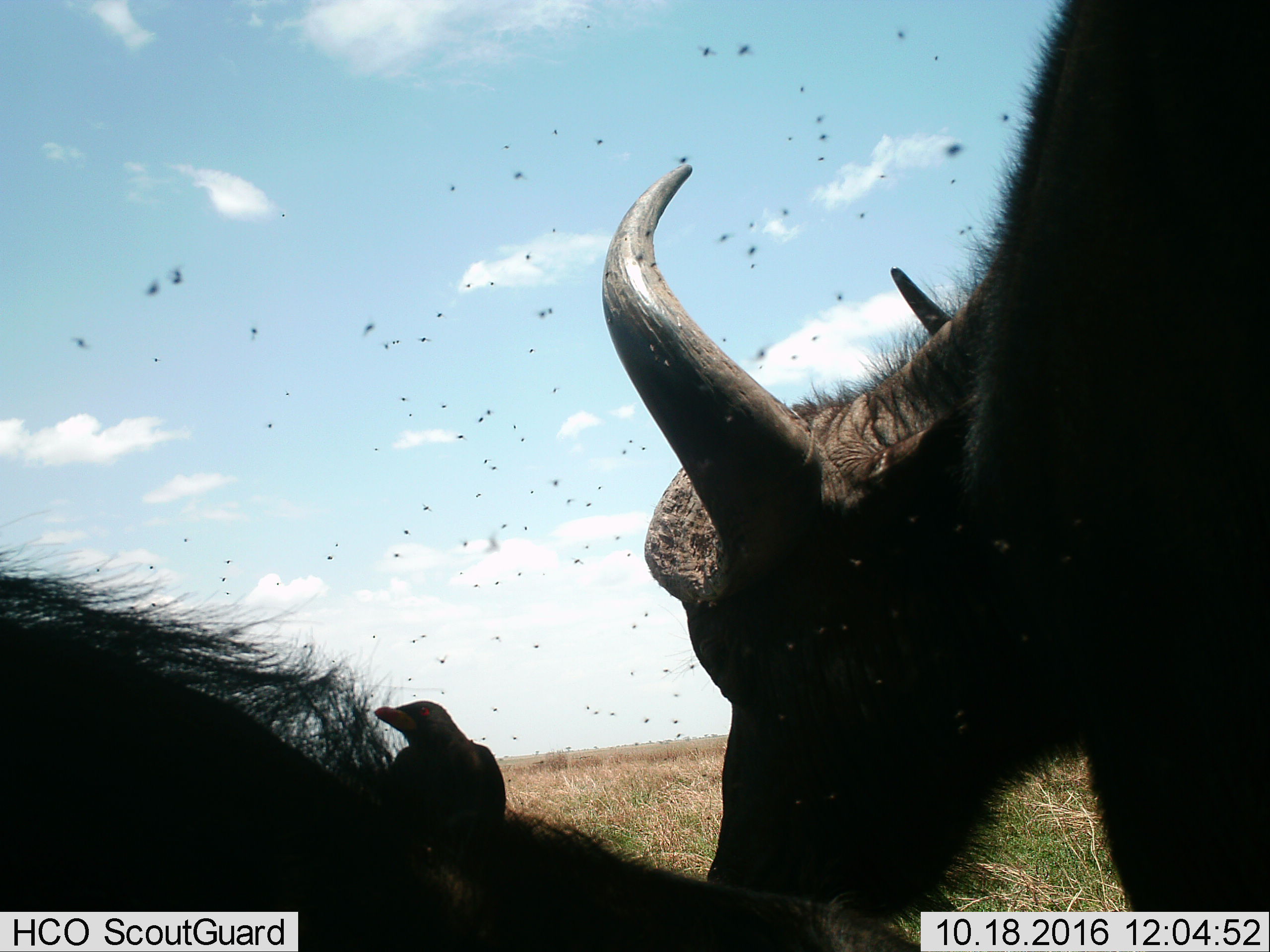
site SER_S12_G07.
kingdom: Animalia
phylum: Chordata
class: Aves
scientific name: Aves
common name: bird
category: birdother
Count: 1.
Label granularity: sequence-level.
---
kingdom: Animalia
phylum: Chordata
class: Mammalia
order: Artiodactyla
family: Bovidae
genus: Syncerus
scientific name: Syncerus caffer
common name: african buffalo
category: buffalo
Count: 2.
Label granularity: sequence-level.